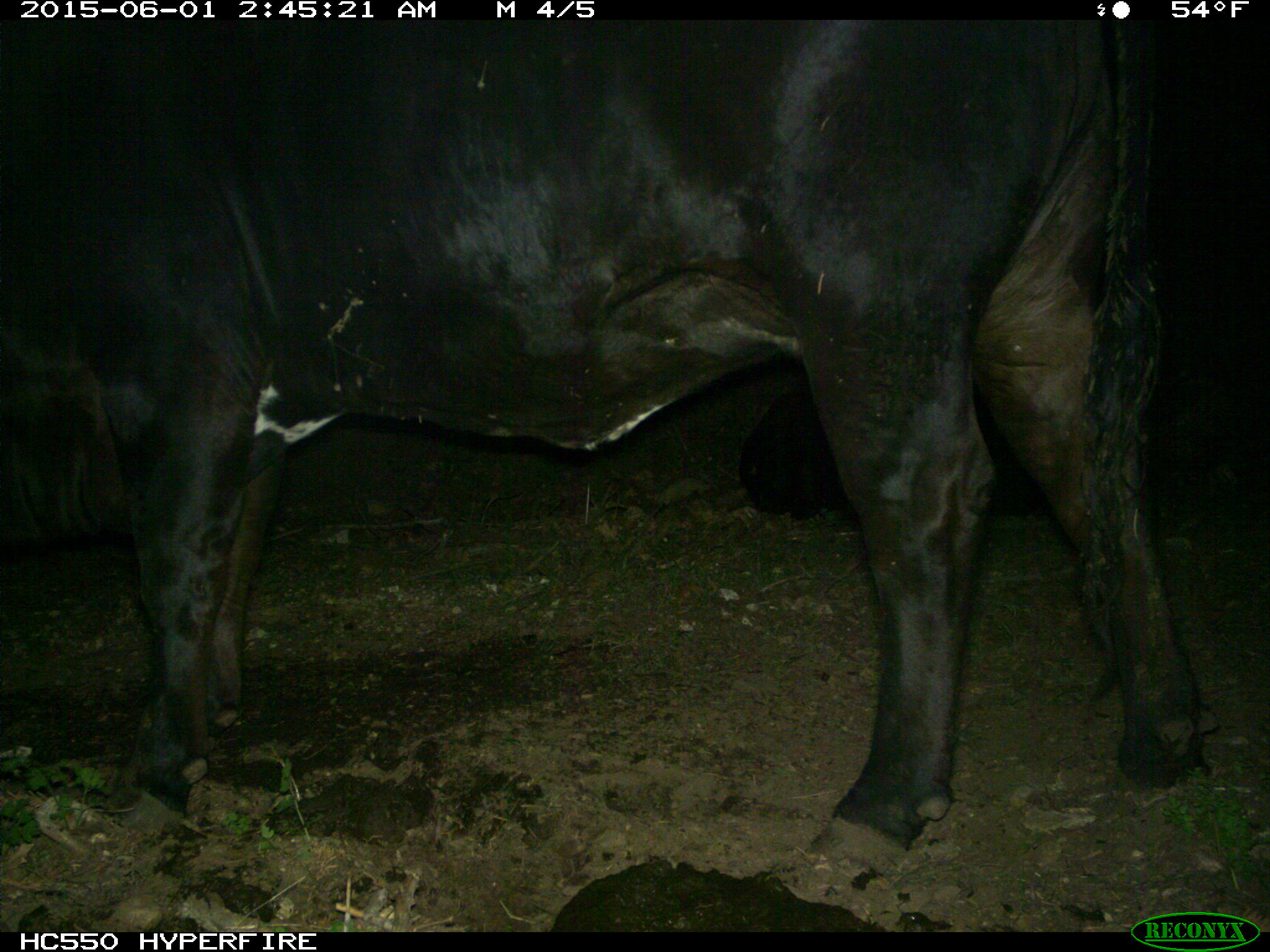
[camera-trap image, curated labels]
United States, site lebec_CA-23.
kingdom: Animalia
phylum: Chordata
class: Mammalia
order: Artiodactyla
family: Bovidae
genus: Bos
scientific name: Bos taurus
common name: domestic cow